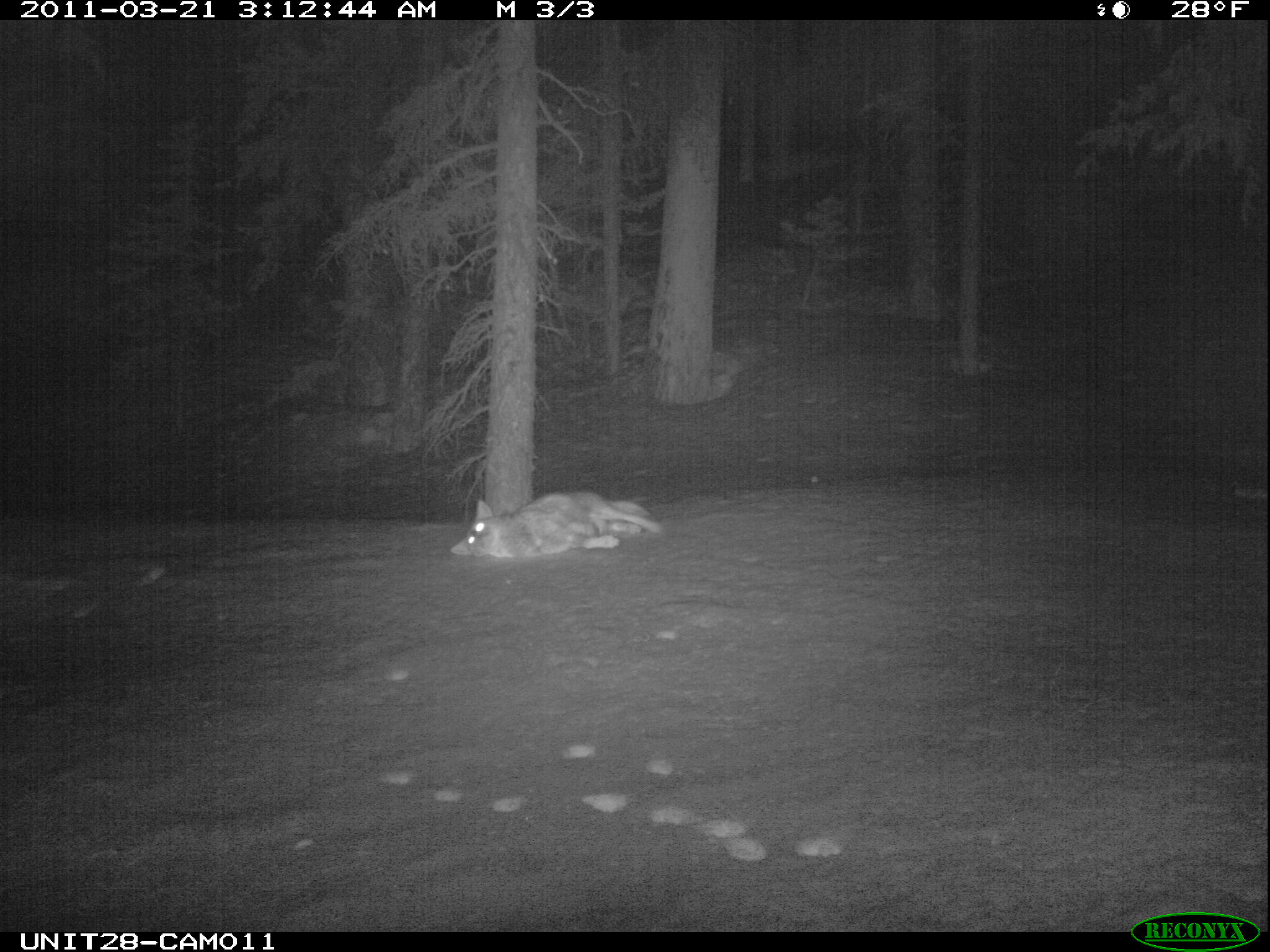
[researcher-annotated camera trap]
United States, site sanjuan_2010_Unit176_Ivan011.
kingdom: Animalia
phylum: Chordata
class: Mammalia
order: Carnivora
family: Canidae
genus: Canis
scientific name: Canis latrans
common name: coyote